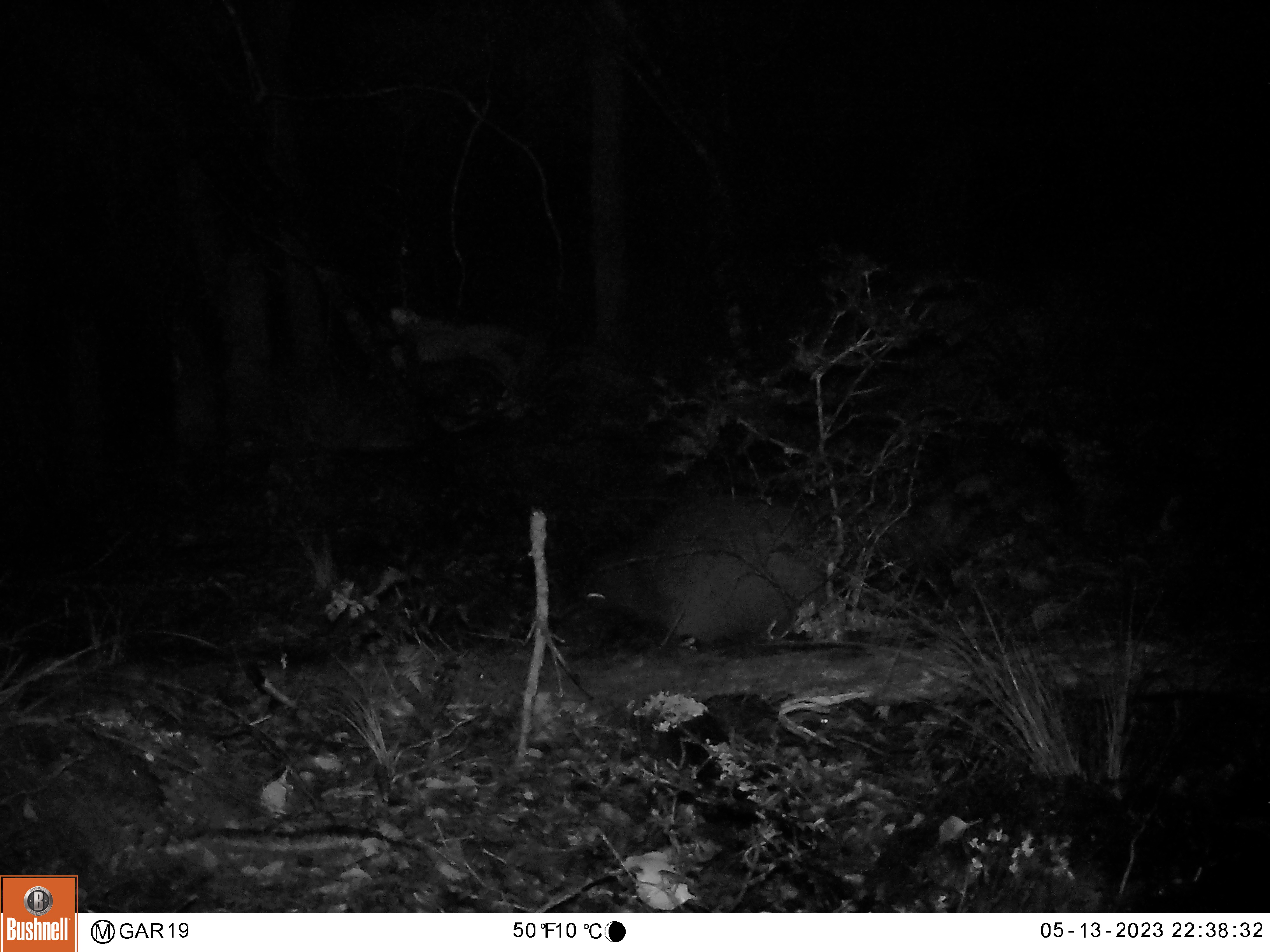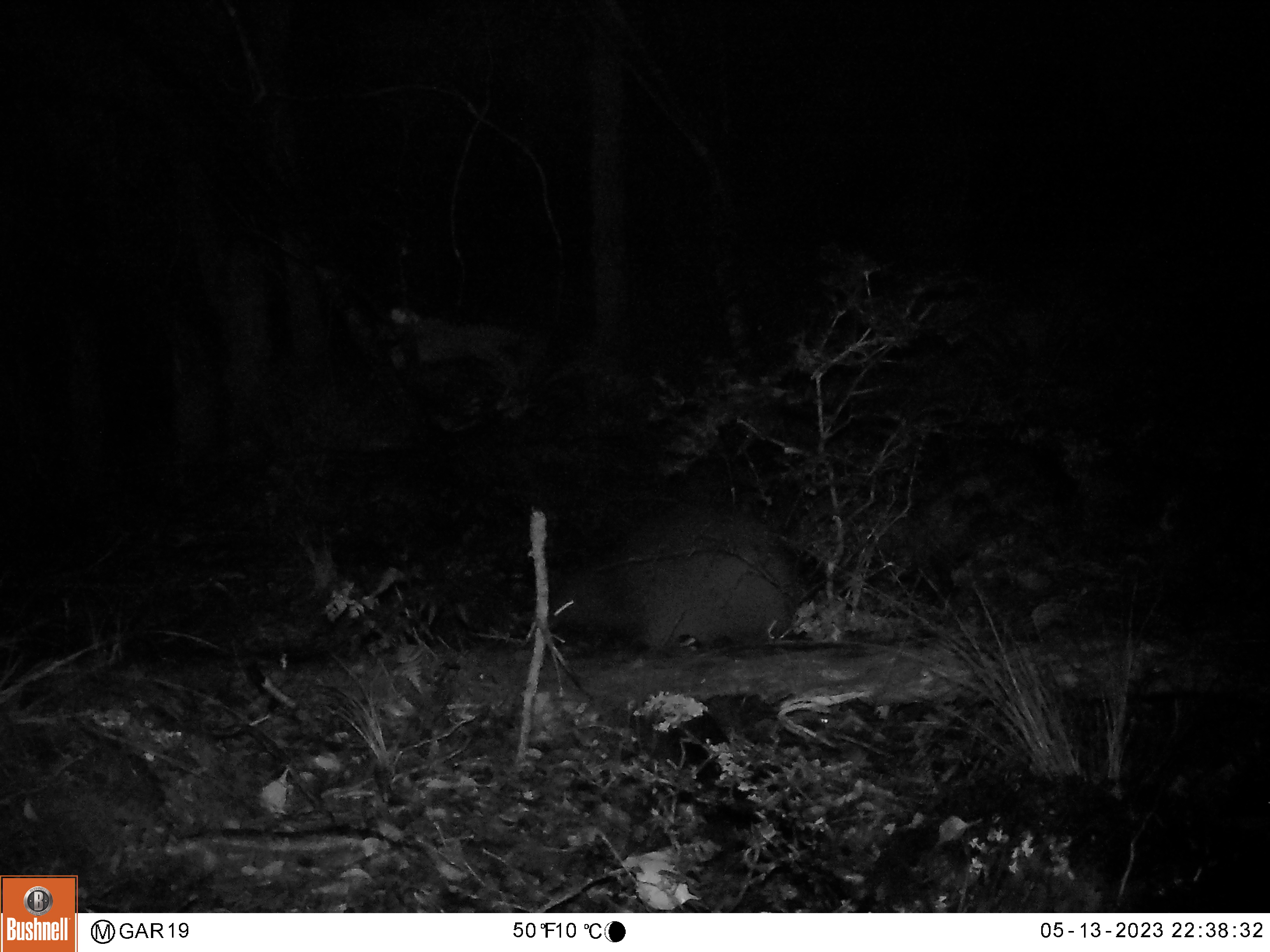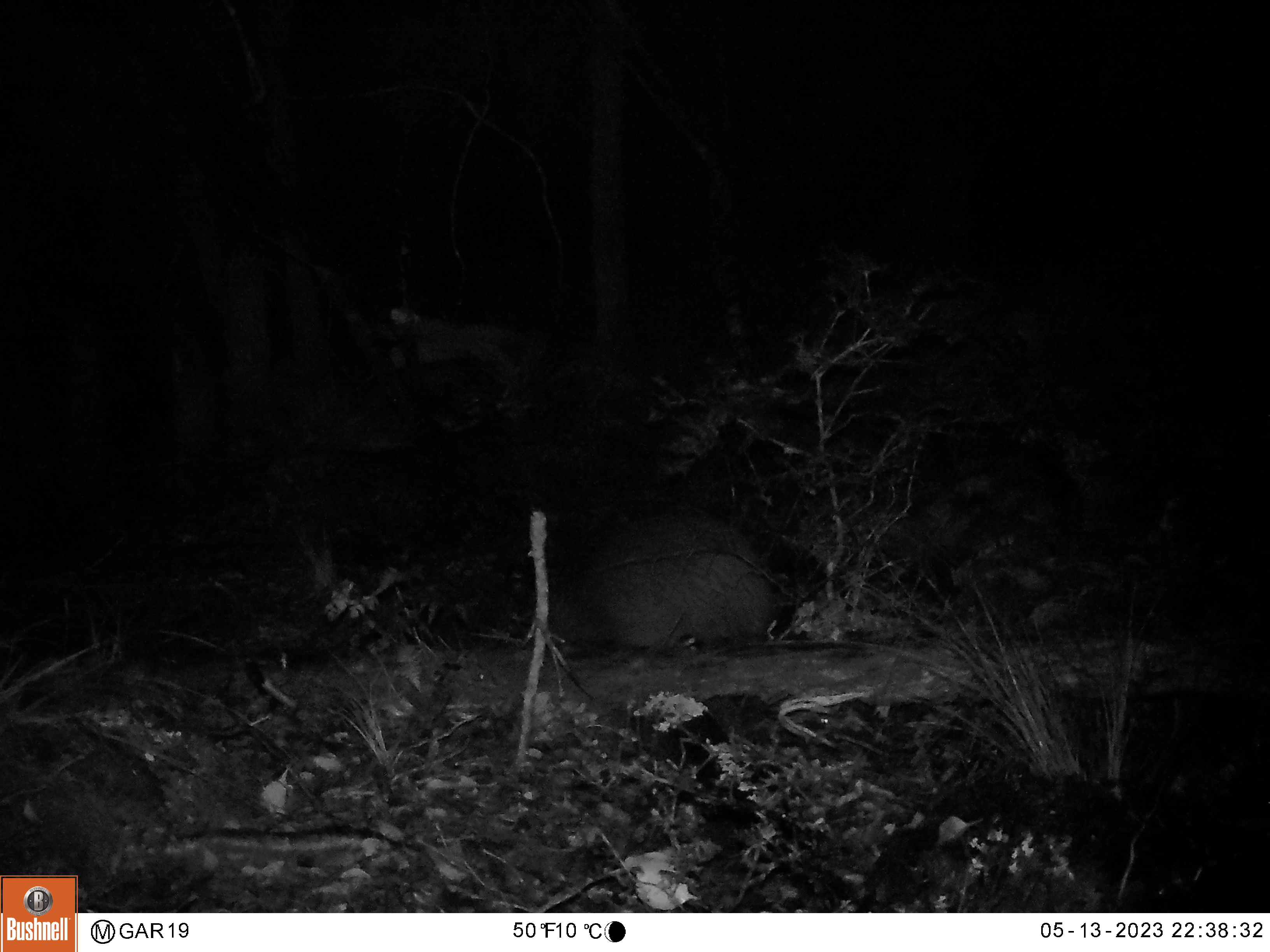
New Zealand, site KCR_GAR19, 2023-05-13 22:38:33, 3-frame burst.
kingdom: Animalia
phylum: Chordata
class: Aves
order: Apterygiformes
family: Apterygidae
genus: Apteryx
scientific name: Apteryx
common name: kiwi